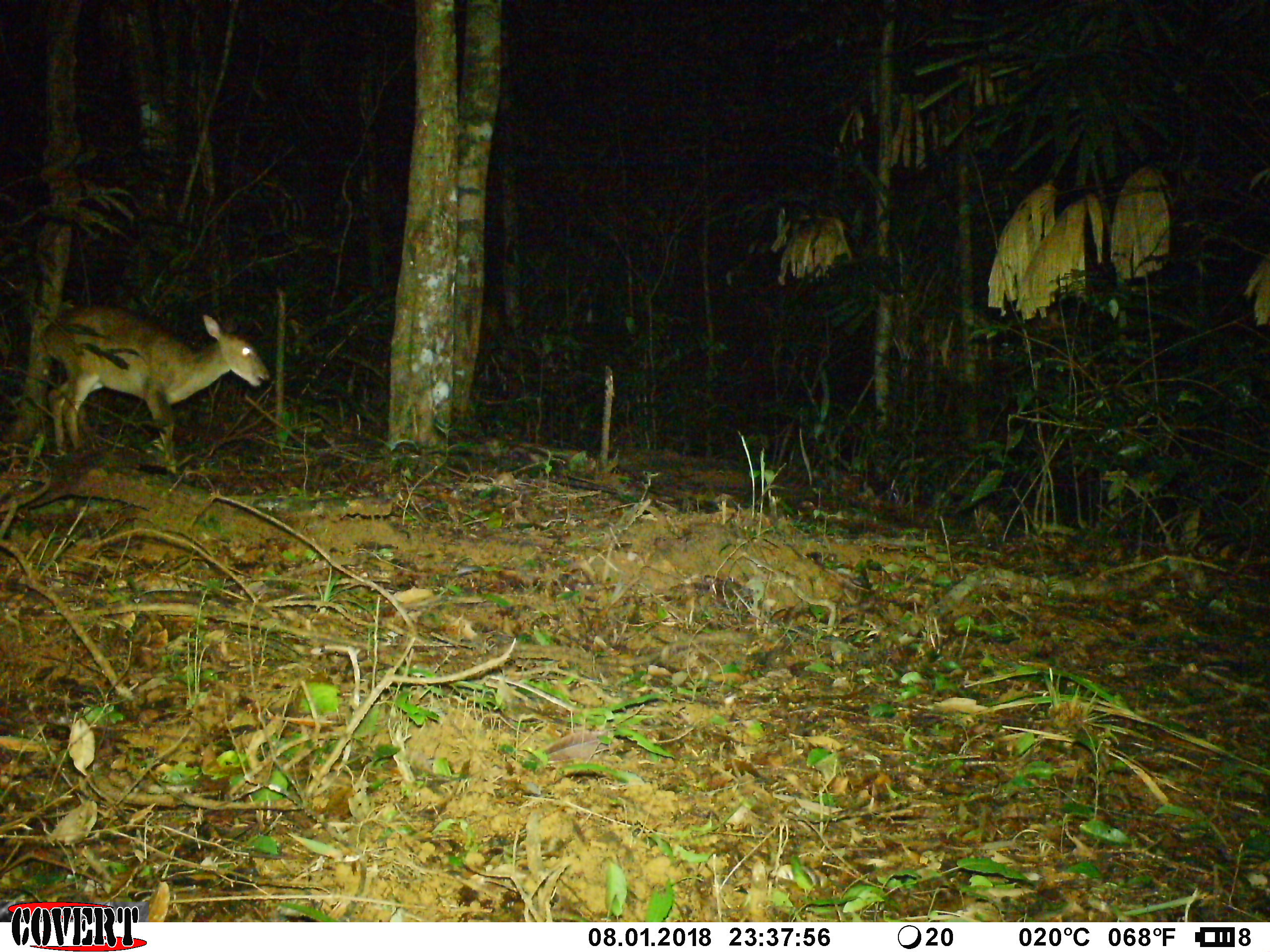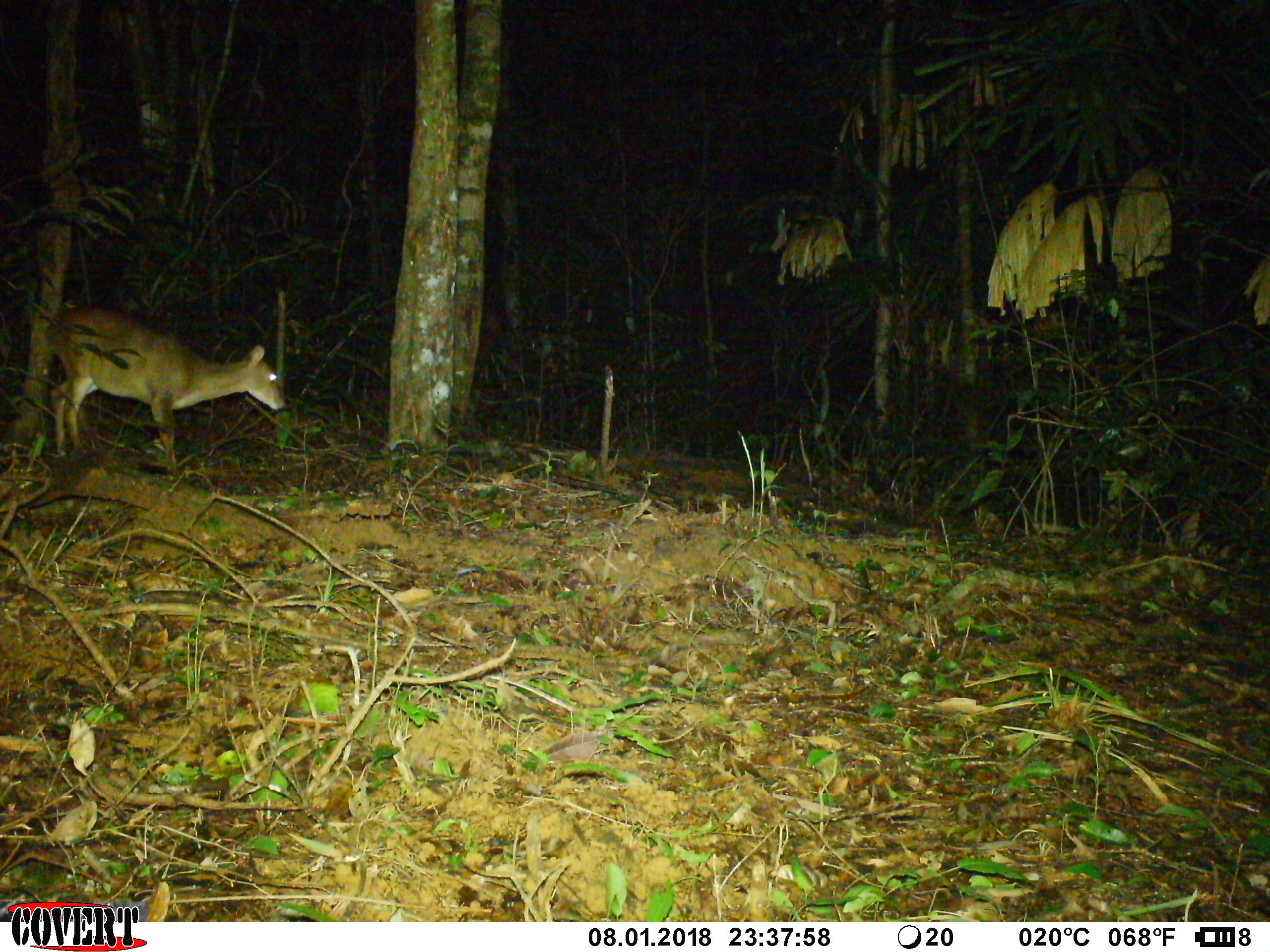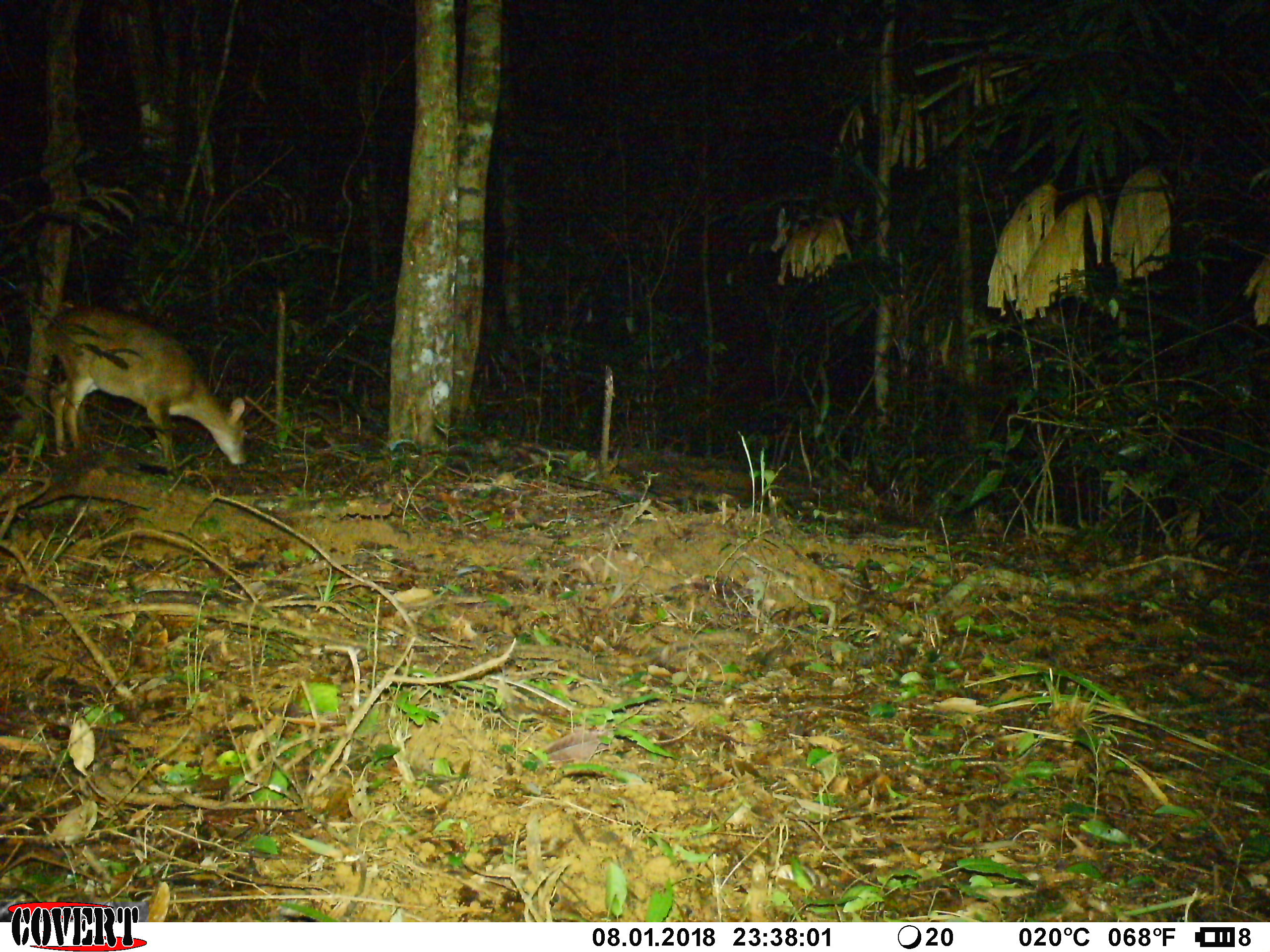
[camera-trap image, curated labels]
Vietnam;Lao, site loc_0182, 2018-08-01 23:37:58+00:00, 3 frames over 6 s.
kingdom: Animalia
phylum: Chordata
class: Mammalia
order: Artiodactyla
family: Cervidae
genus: Muntiacus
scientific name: Muntiacus vuquangensis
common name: large-antlered muntjac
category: large antlered muntjac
Large antlered muntjac (large-antlered muntjac) (Muntiacus vuquangensis). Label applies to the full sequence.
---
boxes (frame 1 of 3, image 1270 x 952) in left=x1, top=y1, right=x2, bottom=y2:
large antlered muntjac: left=40, top=303, right=271, bottom=474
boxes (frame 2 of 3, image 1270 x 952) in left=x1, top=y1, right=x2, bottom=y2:
large antlered muntjac: left=43, top=304, right=286, bottom=476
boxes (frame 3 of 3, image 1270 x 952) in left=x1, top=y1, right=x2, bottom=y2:
large antlered muntjac: left=45, top=304, right=247, bottom=468